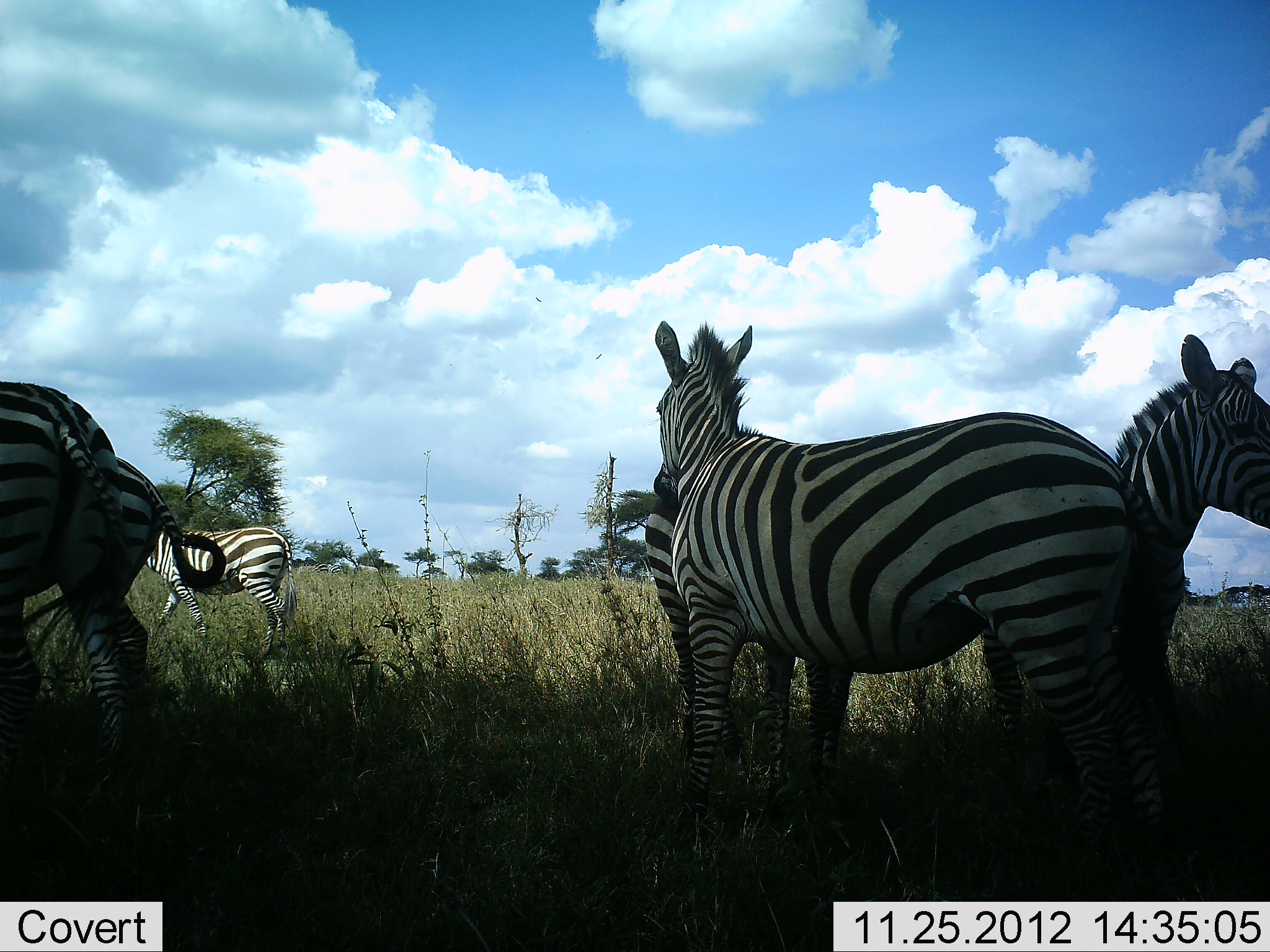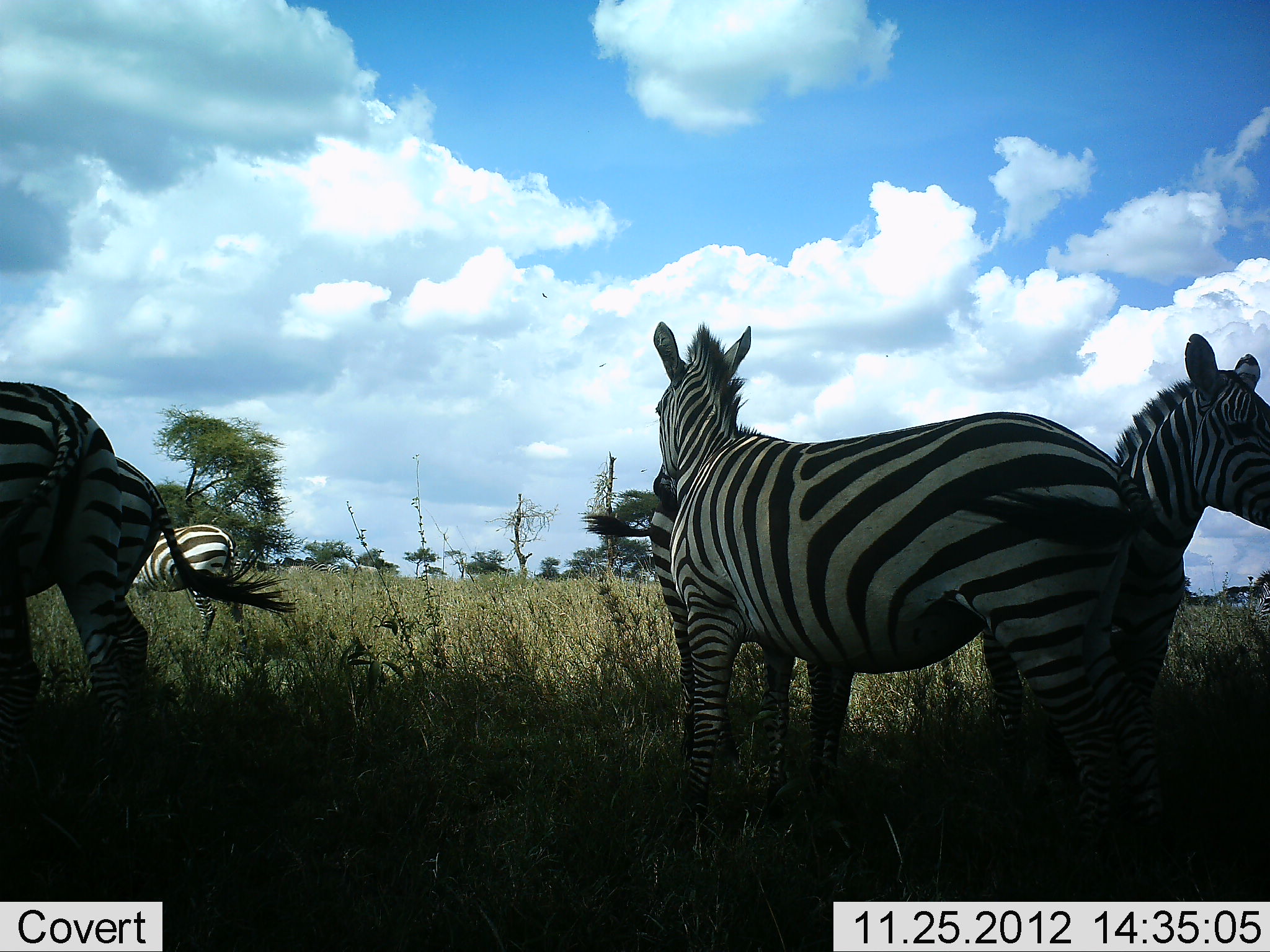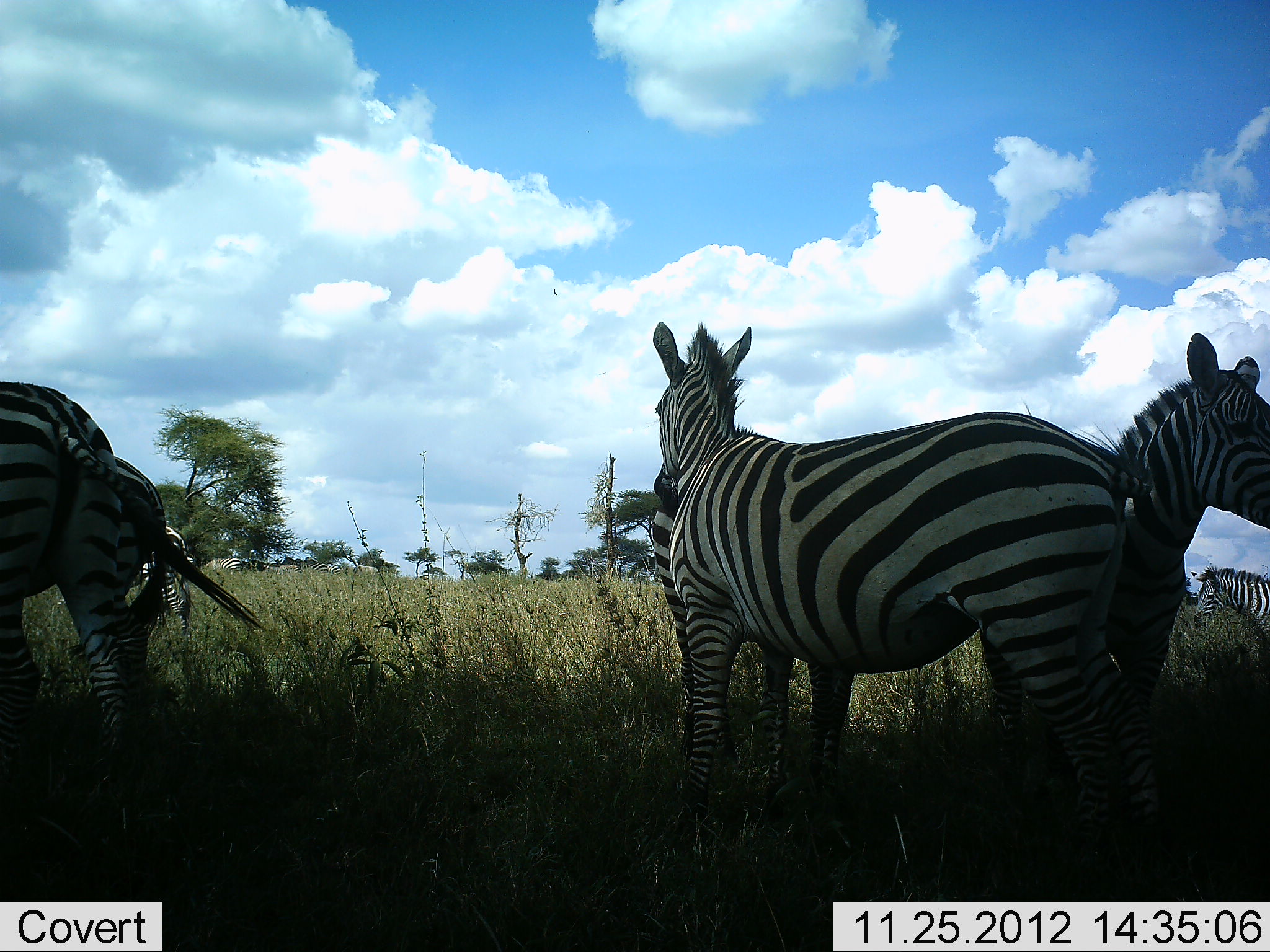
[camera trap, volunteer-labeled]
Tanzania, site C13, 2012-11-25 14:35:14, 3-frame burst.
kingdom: Animalia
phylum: Chordata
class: Mammalia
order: Perissodactyla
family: Equidae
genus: Equus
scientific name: Equus quagga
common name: plains zebra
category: zebra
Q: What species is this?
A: Zebra (plains zebra) (Equus quagga).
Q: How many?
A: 7.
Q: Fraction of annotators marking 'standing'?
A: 100%.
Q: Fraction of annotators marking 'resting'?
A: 0%.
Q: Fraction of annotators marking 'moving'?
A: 60%.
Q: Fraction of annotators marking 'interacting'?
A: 10%.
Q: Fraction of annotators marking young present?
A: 0%.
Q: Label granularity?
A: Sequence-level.